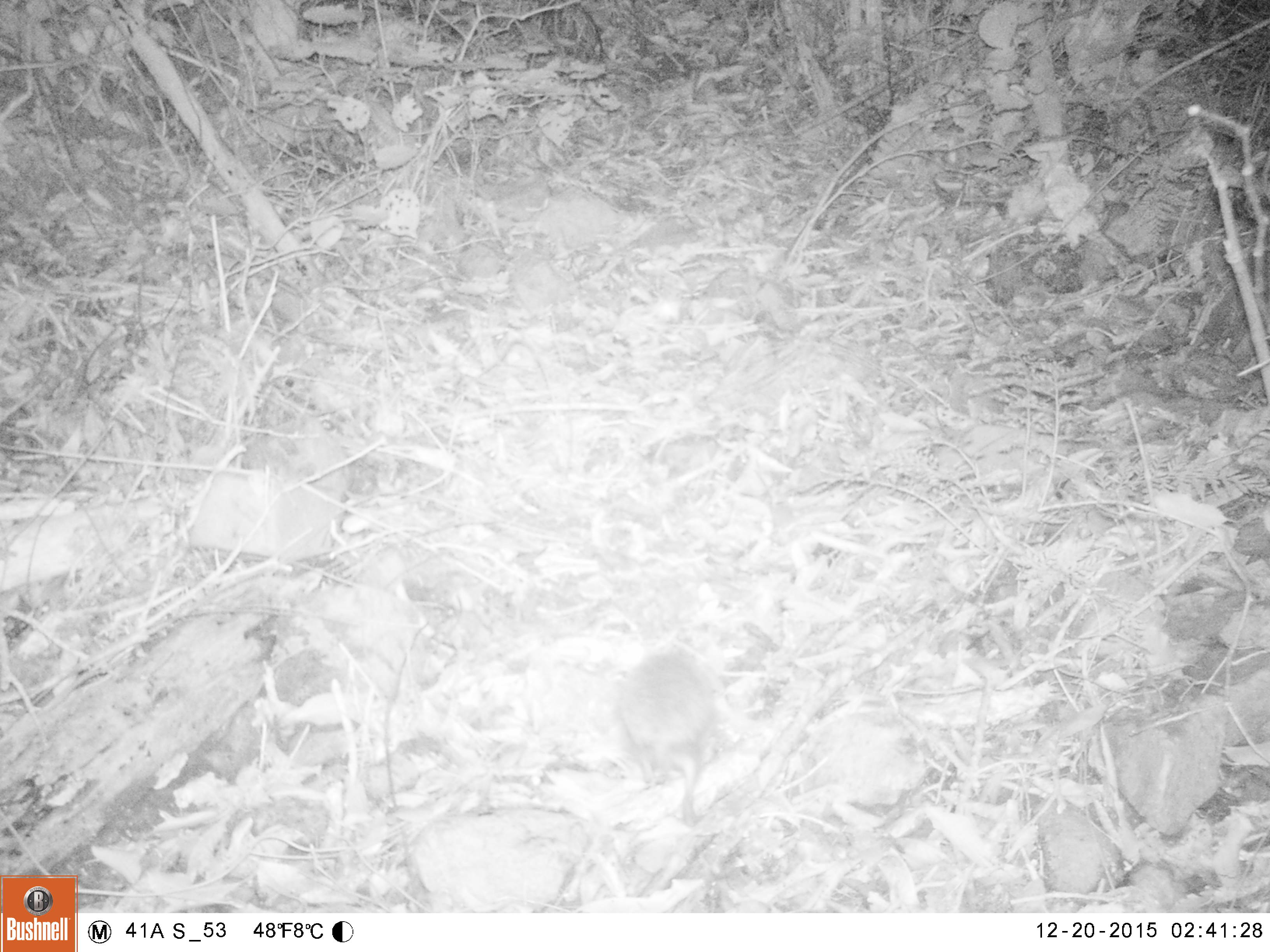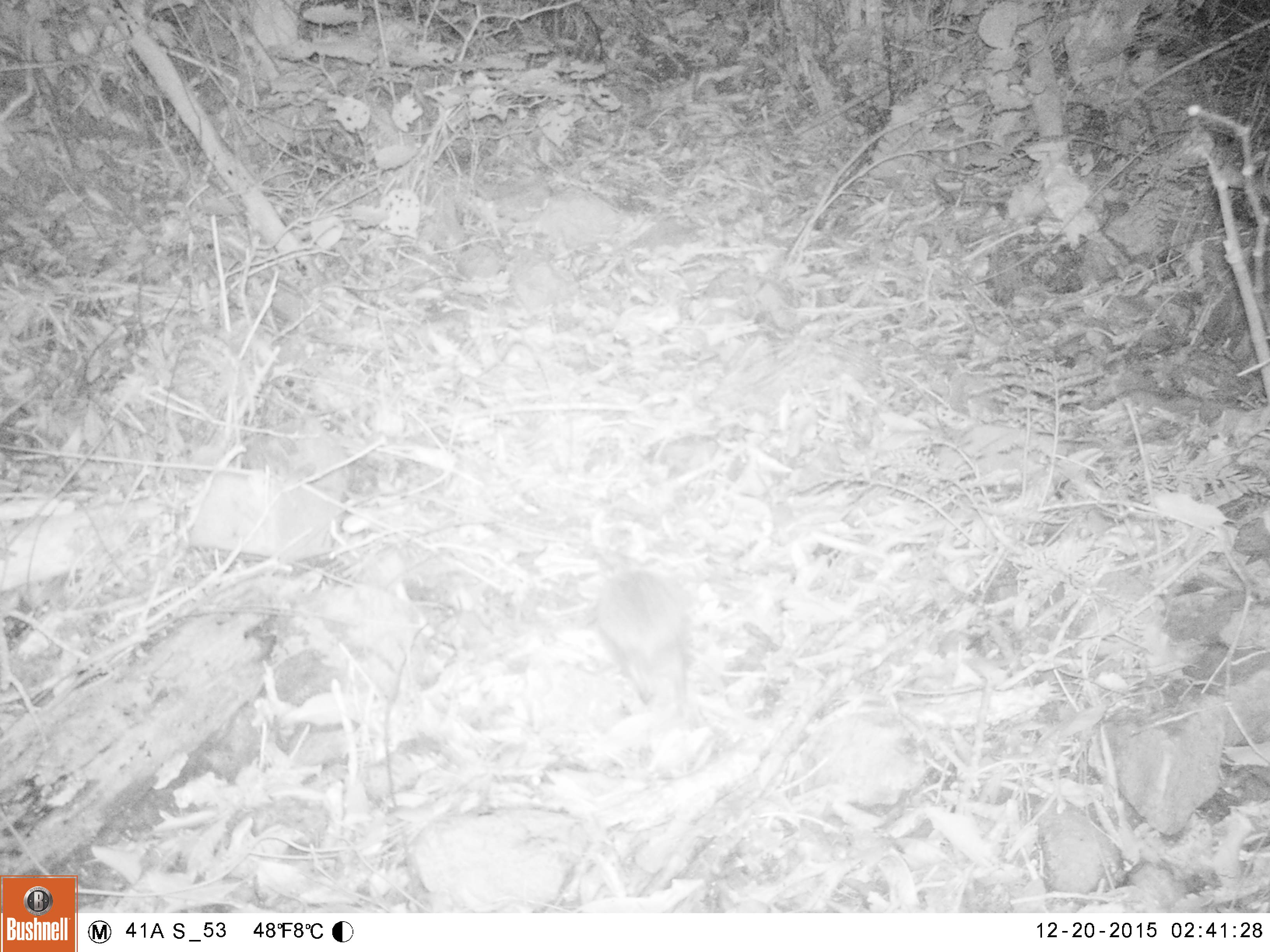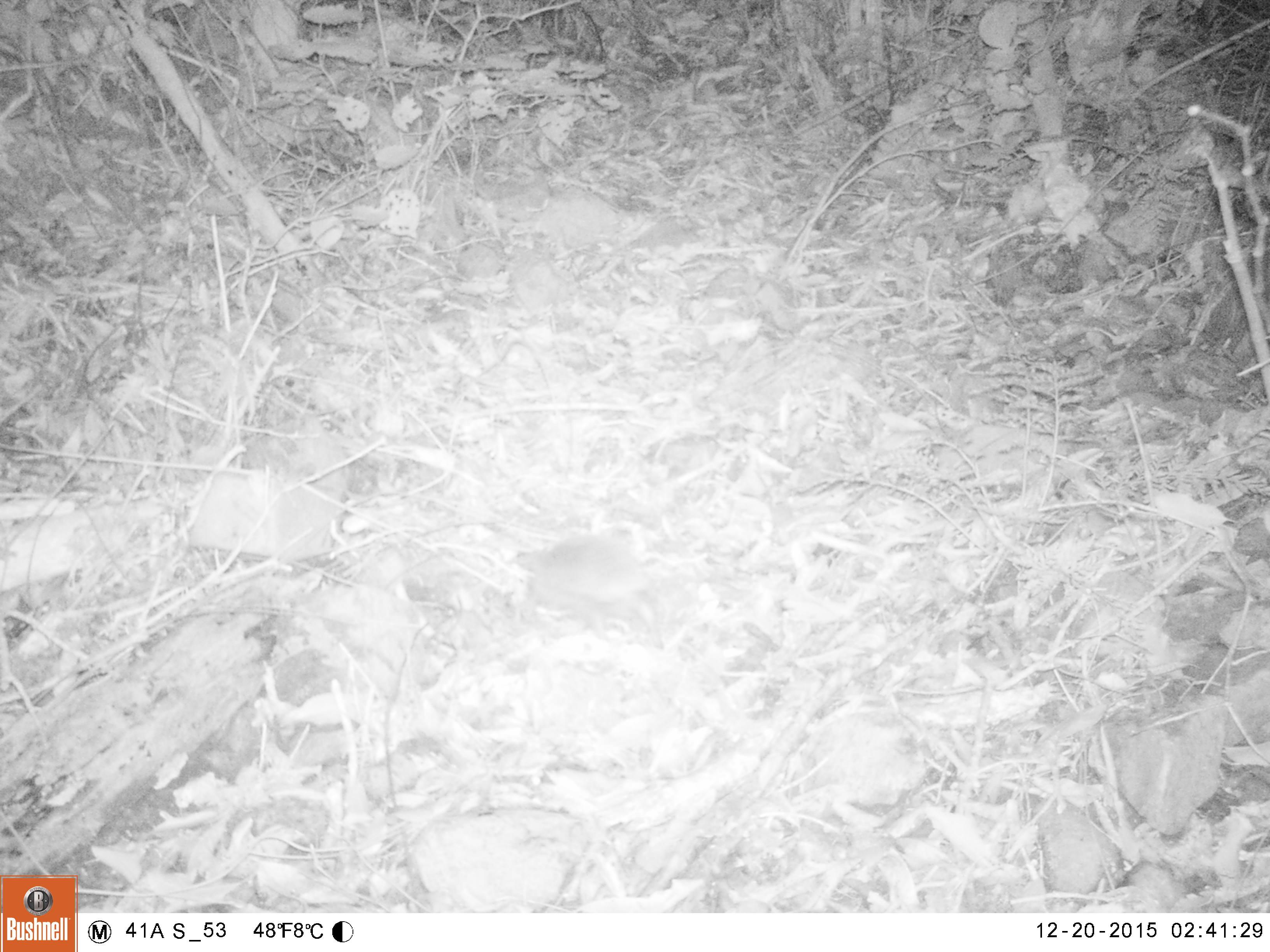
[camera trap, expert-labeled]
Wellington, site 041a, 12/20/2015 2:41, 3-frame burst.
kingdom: Animalia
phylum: Chordata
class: Mammalia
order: Eulipotyphla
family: Erinaceidae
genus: Erinaceus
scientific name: Erinaceus europaeus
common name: hedgehog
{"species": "hedgehog (Erinaceus europaeus)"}